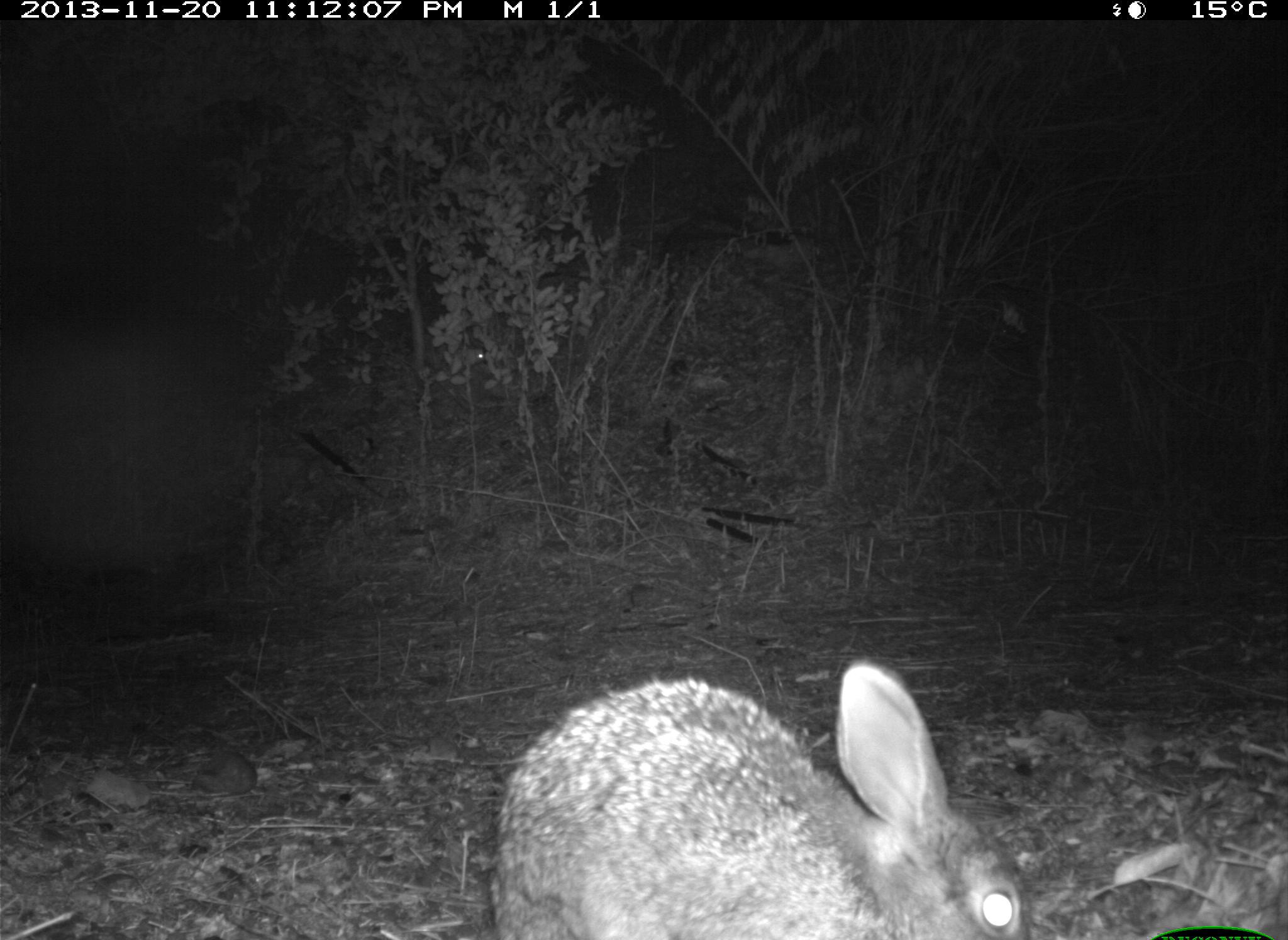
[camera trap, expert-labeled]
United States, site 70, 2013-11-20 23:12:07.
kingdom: Animalia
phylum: Chordata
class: Mammalia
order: Lagomorpha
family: Leporidae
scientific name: Leporidae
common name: rabbits and hares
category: rabbit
Rabbit (rabbits and hares) (Leporidae).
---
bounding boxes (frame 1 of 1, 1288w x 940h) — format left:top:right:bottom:
rabbit: 484:662:1036:940